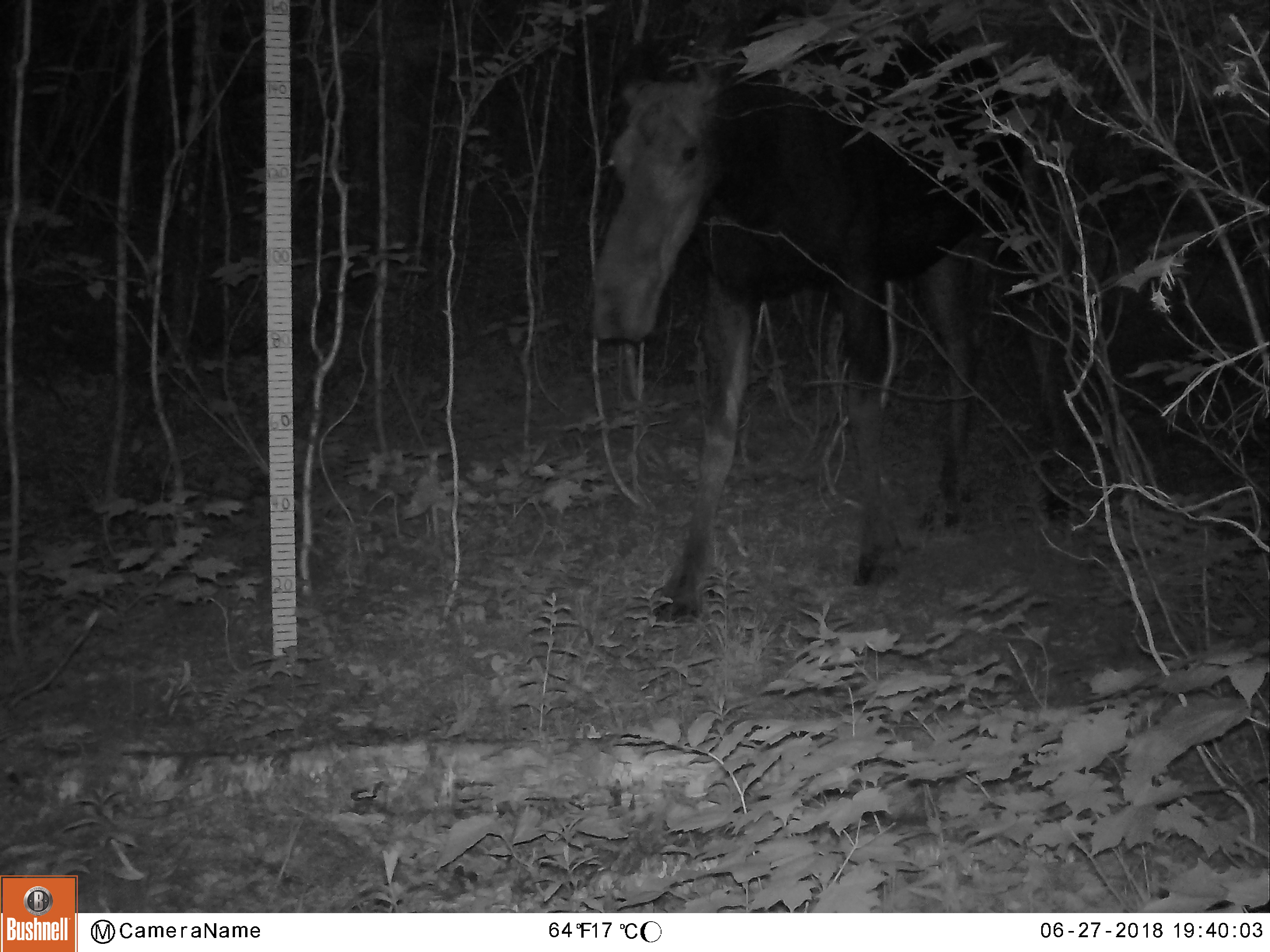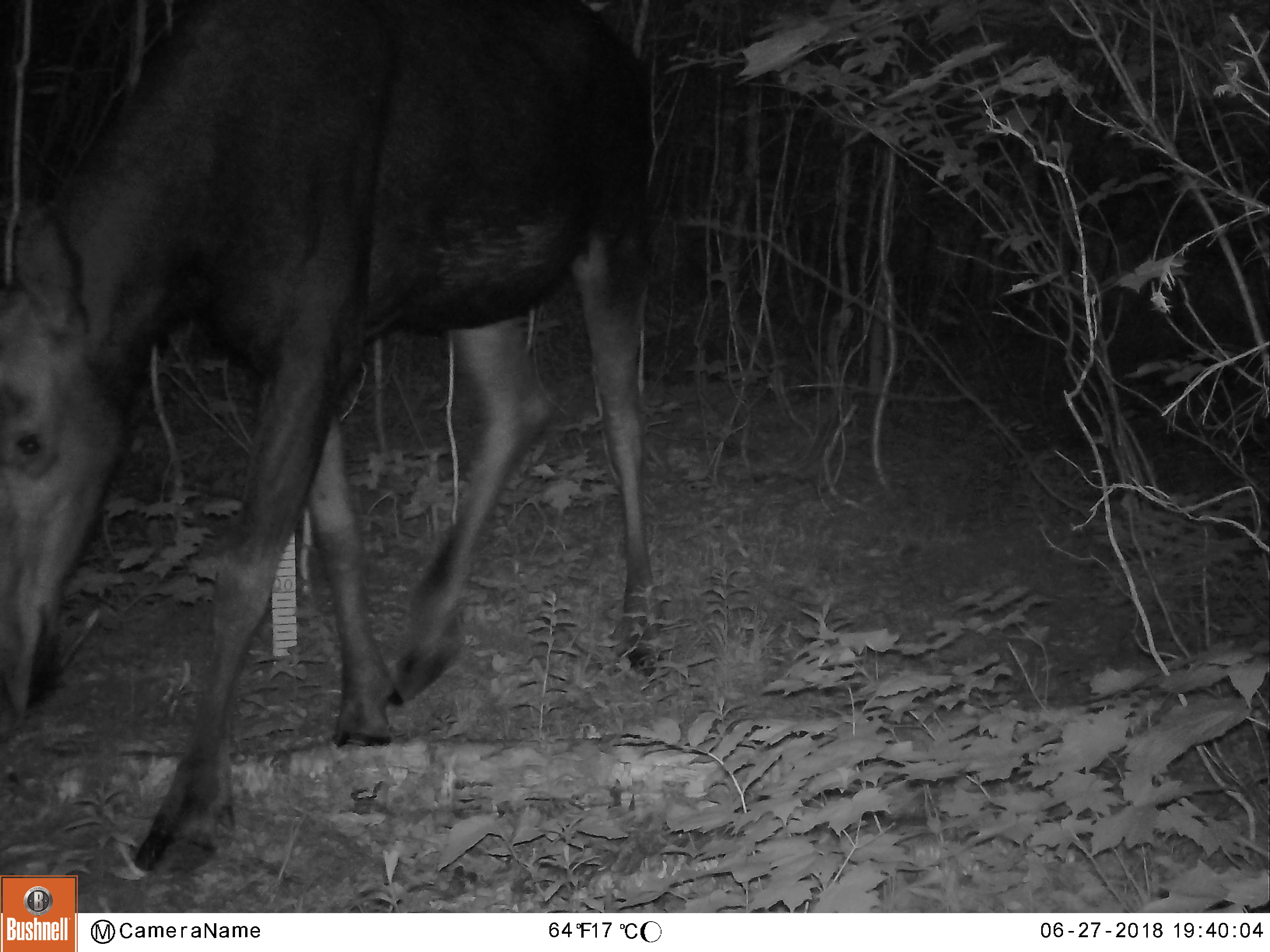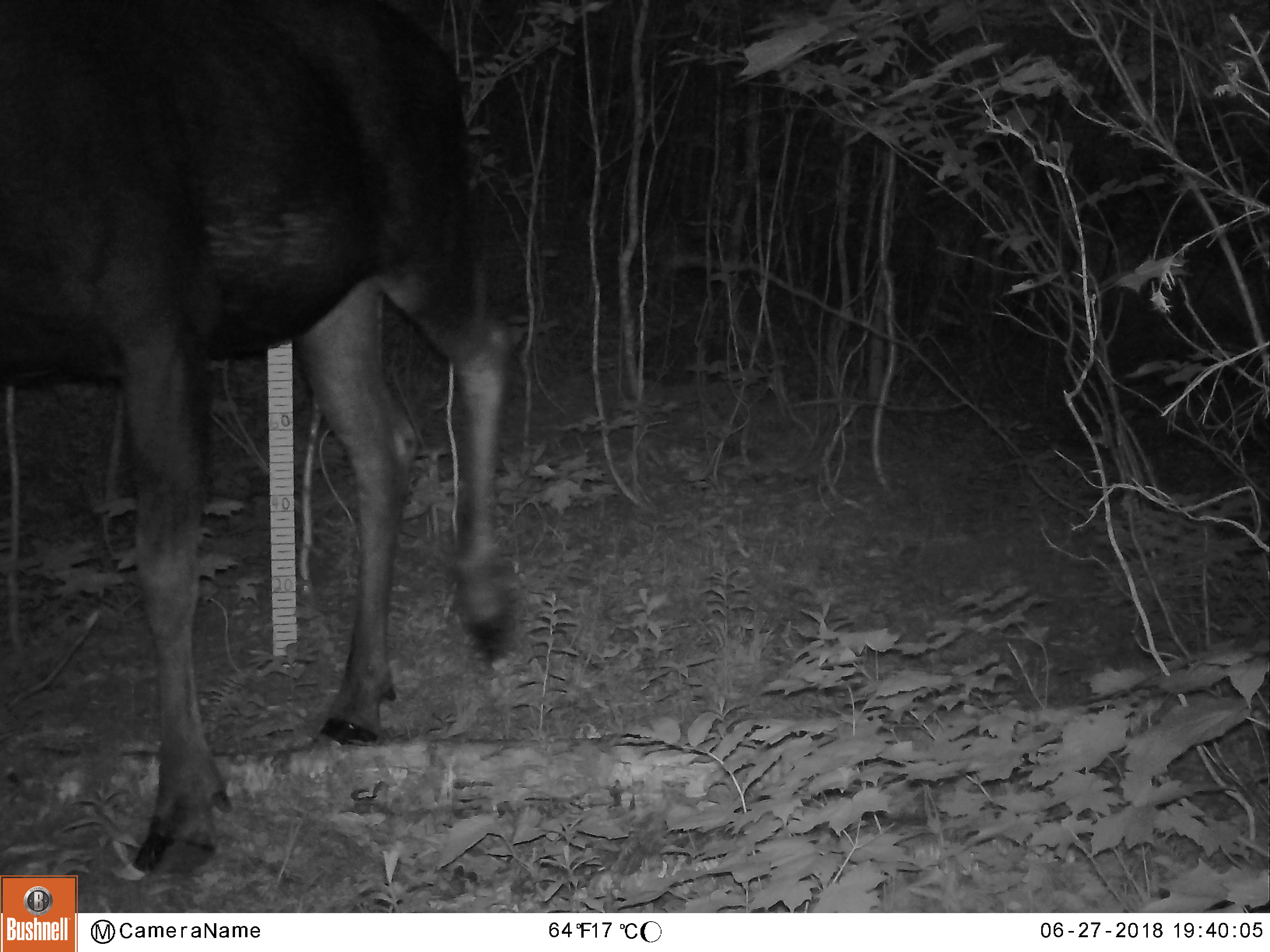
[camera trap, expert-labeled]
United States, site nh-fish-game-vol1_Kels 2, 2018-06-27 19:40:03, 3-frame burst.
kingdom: Animalia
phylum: Chordata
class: Mammalia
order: Artiodactyla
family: Cervidae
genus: Alces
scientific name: Alces alces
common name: moose